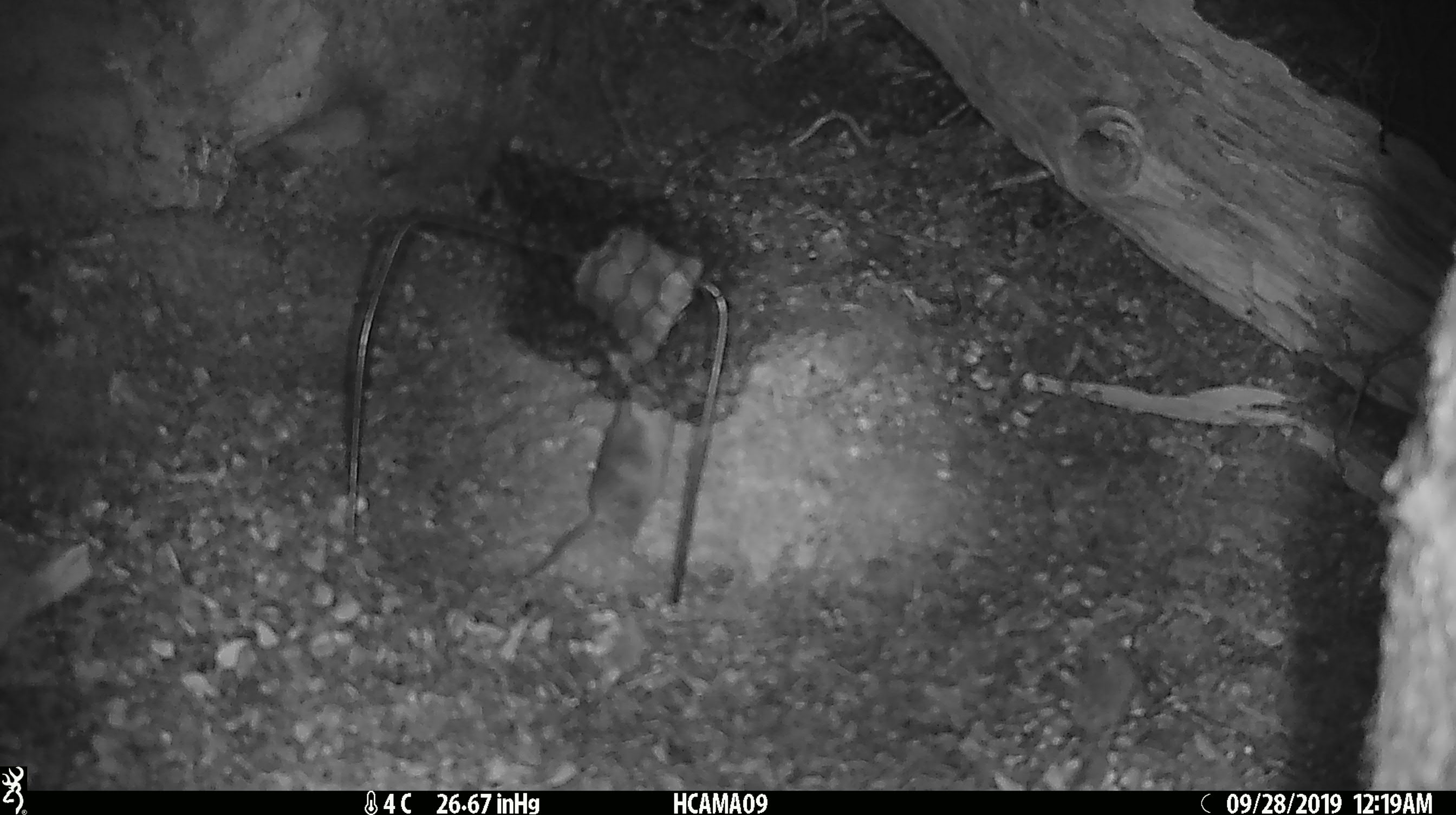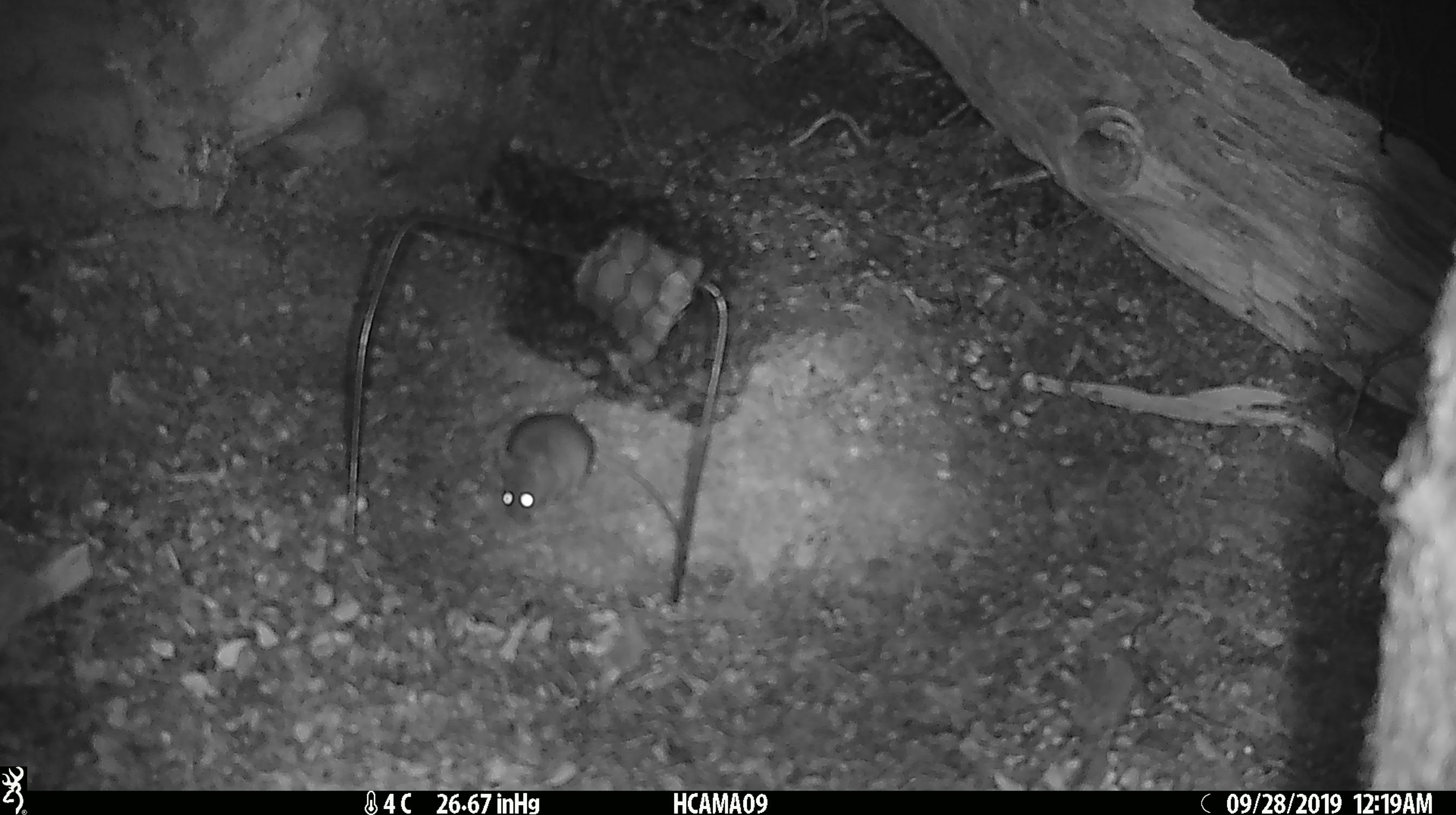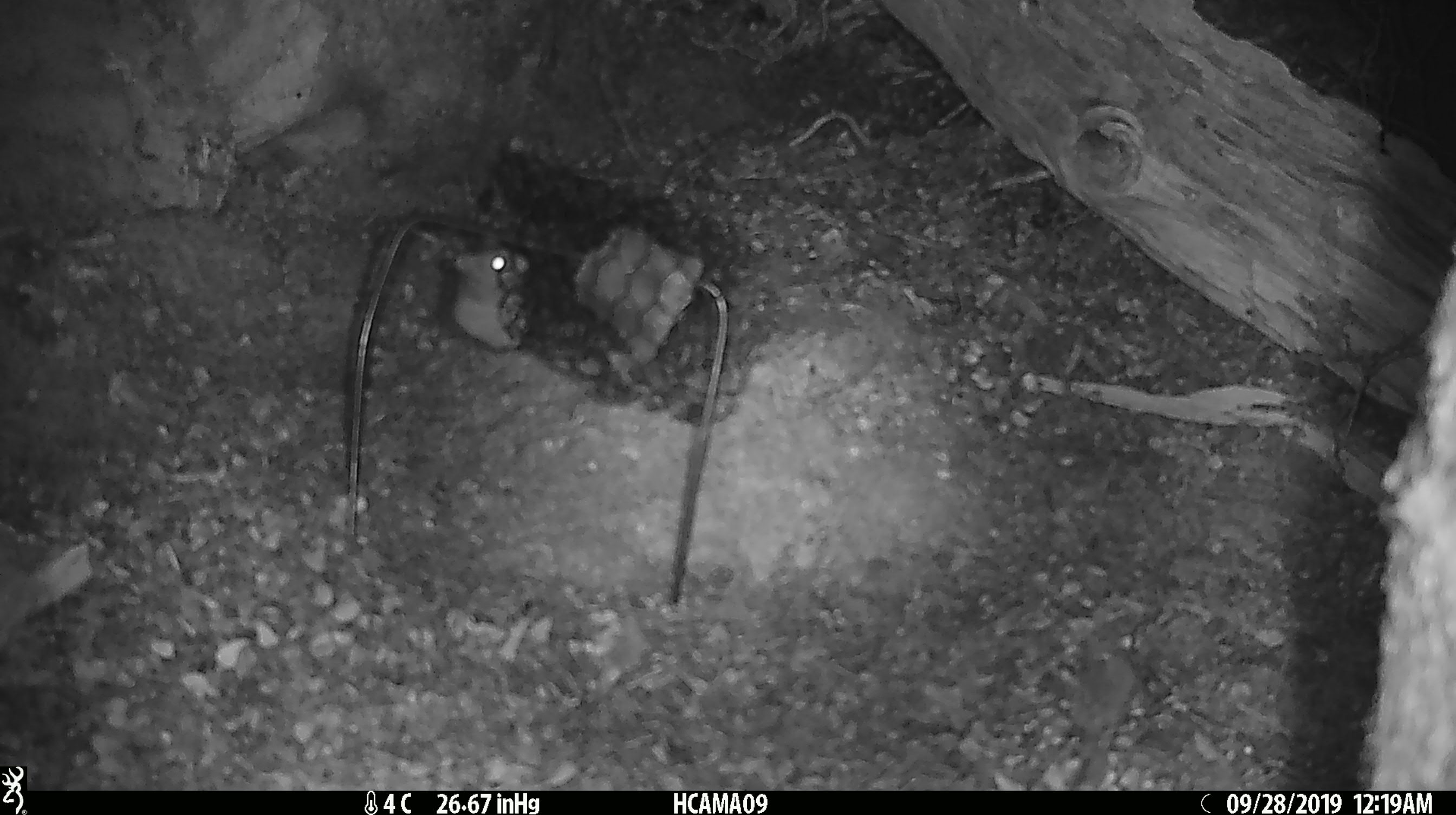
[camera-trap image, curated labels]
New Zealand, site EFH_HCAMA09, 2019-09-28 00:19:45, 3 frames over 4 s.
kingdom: Animalia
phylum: Chordata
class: Mammalia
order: Rodentia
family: Muridae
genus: Mus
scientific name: Mus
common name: mouse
Mouse (Mus).